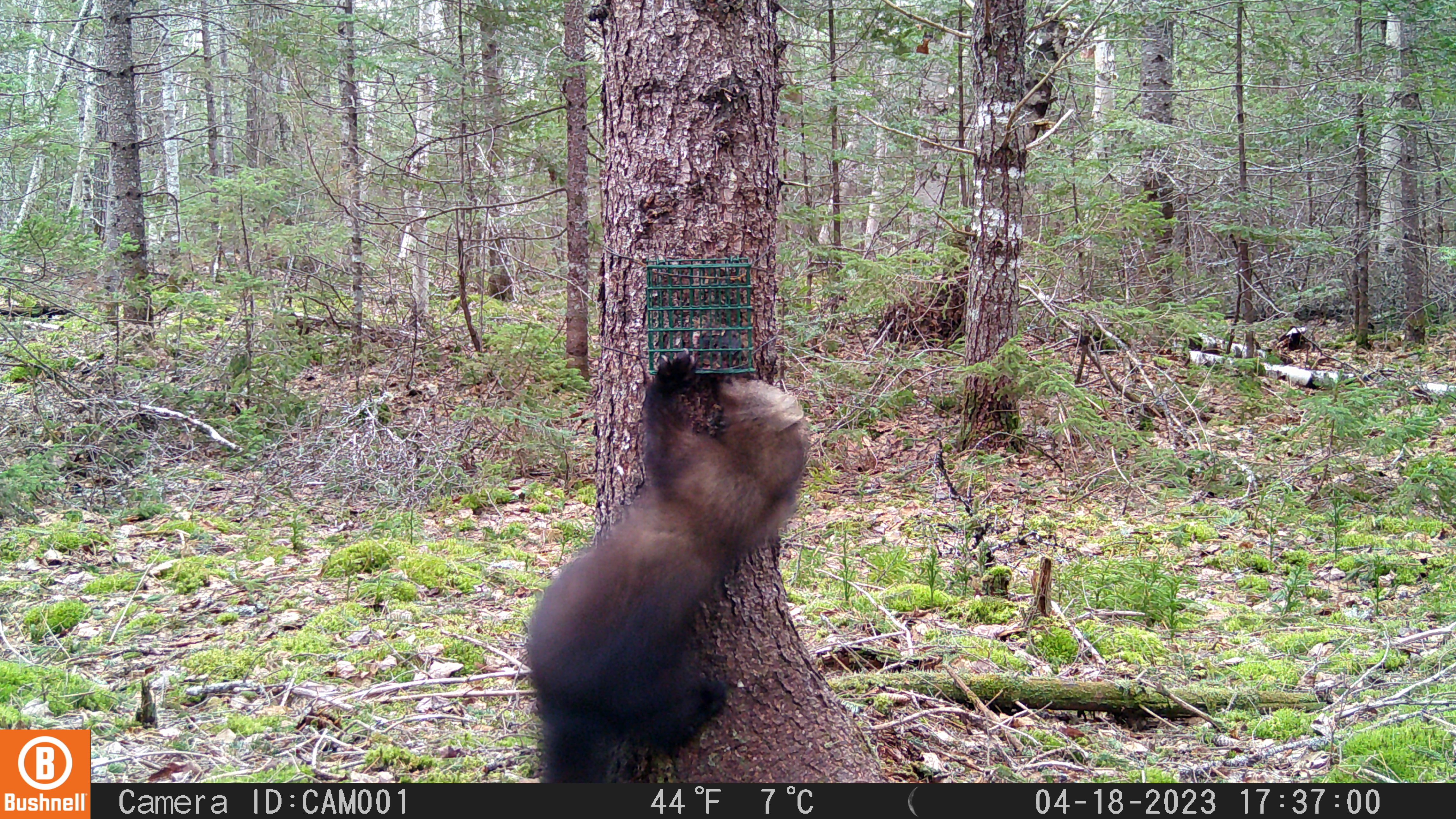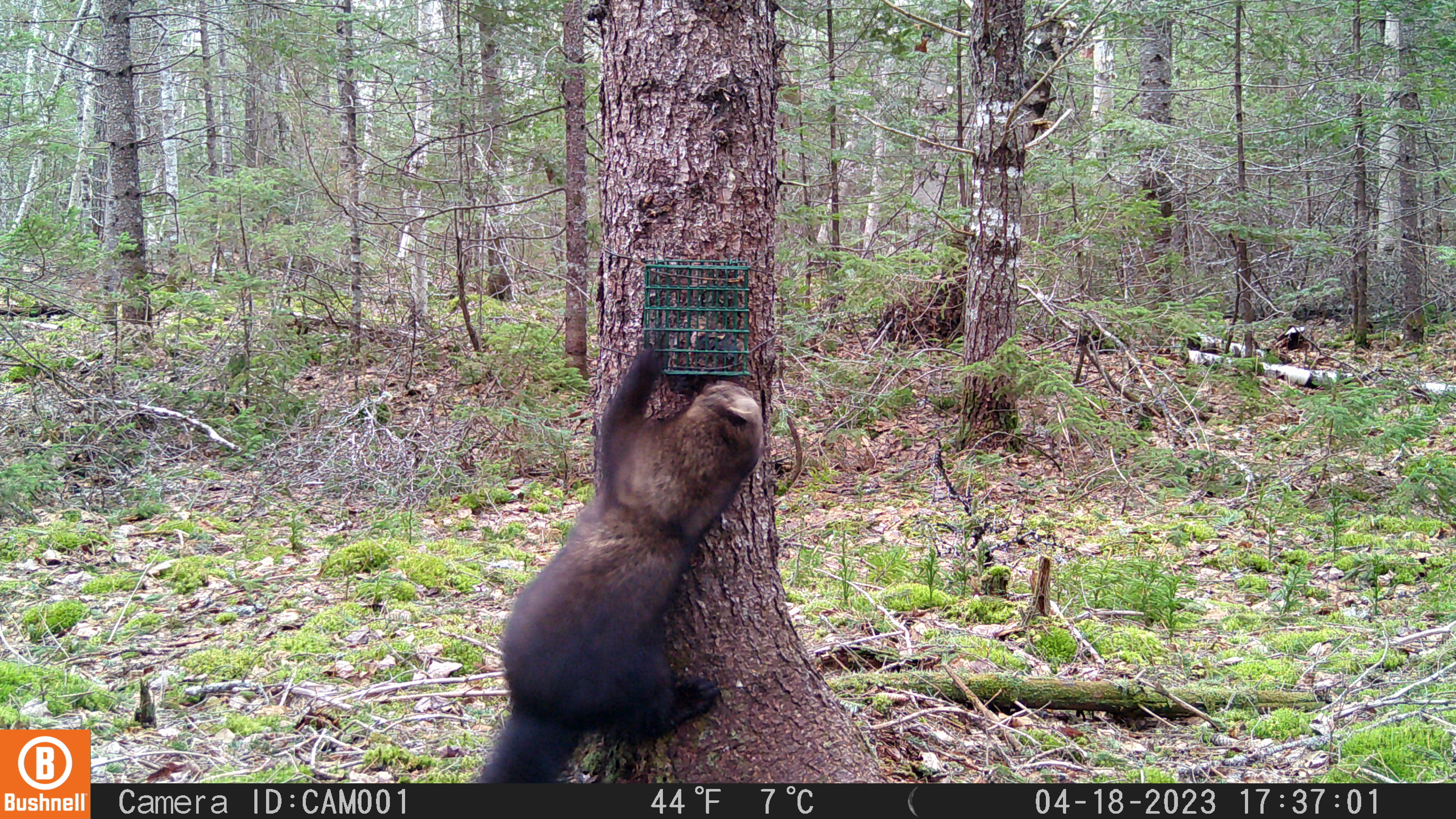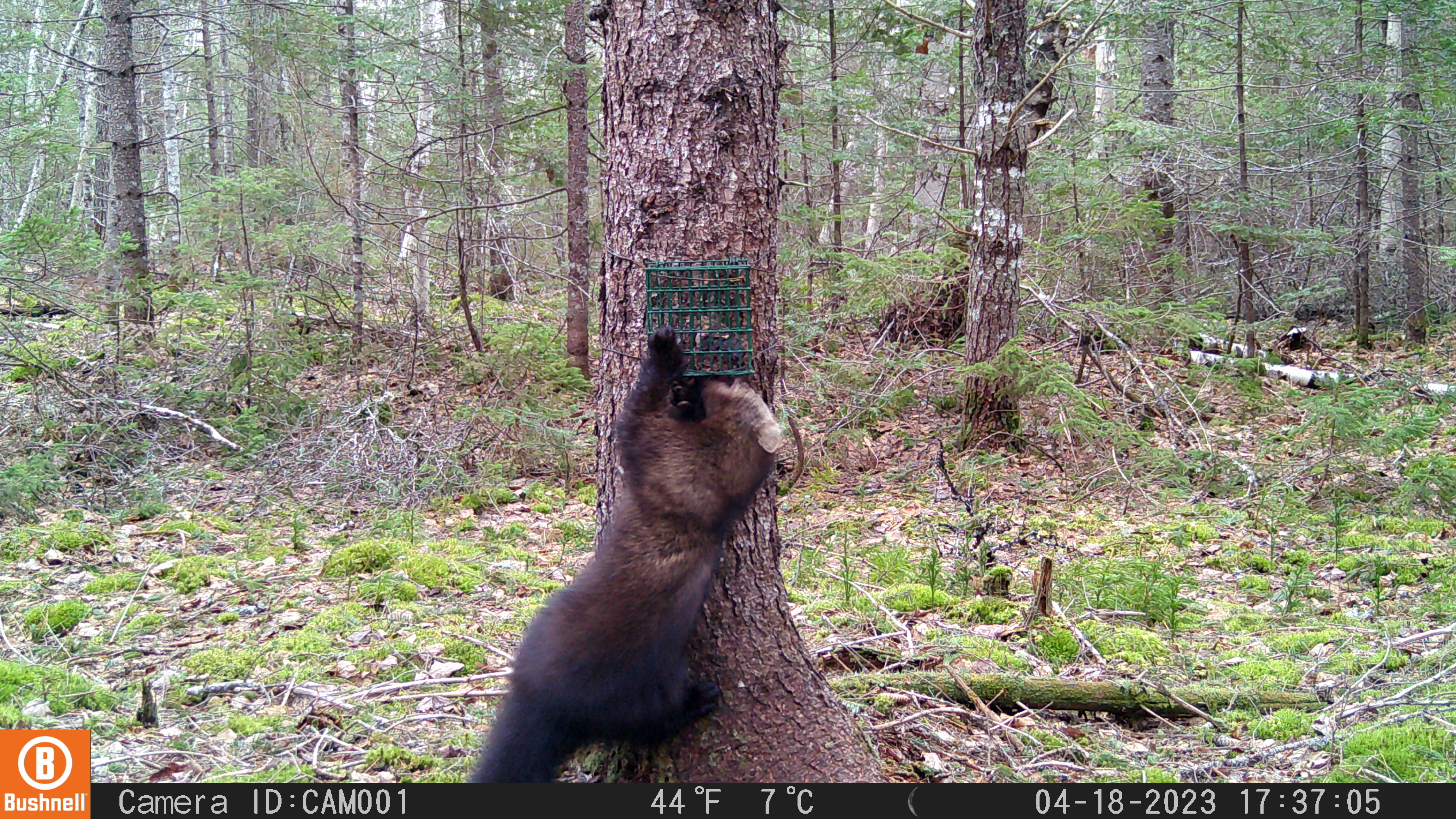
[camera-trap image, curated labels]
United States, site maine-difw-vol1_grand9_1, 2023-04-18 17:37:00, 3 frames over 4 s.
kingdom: Animalia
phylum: Chordata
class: Mammalia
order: Carnivora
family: Mustelidae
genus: Pekania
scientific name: Pekania pennanti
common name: fisher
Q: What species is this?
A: Fisher (Pekania pennanti).